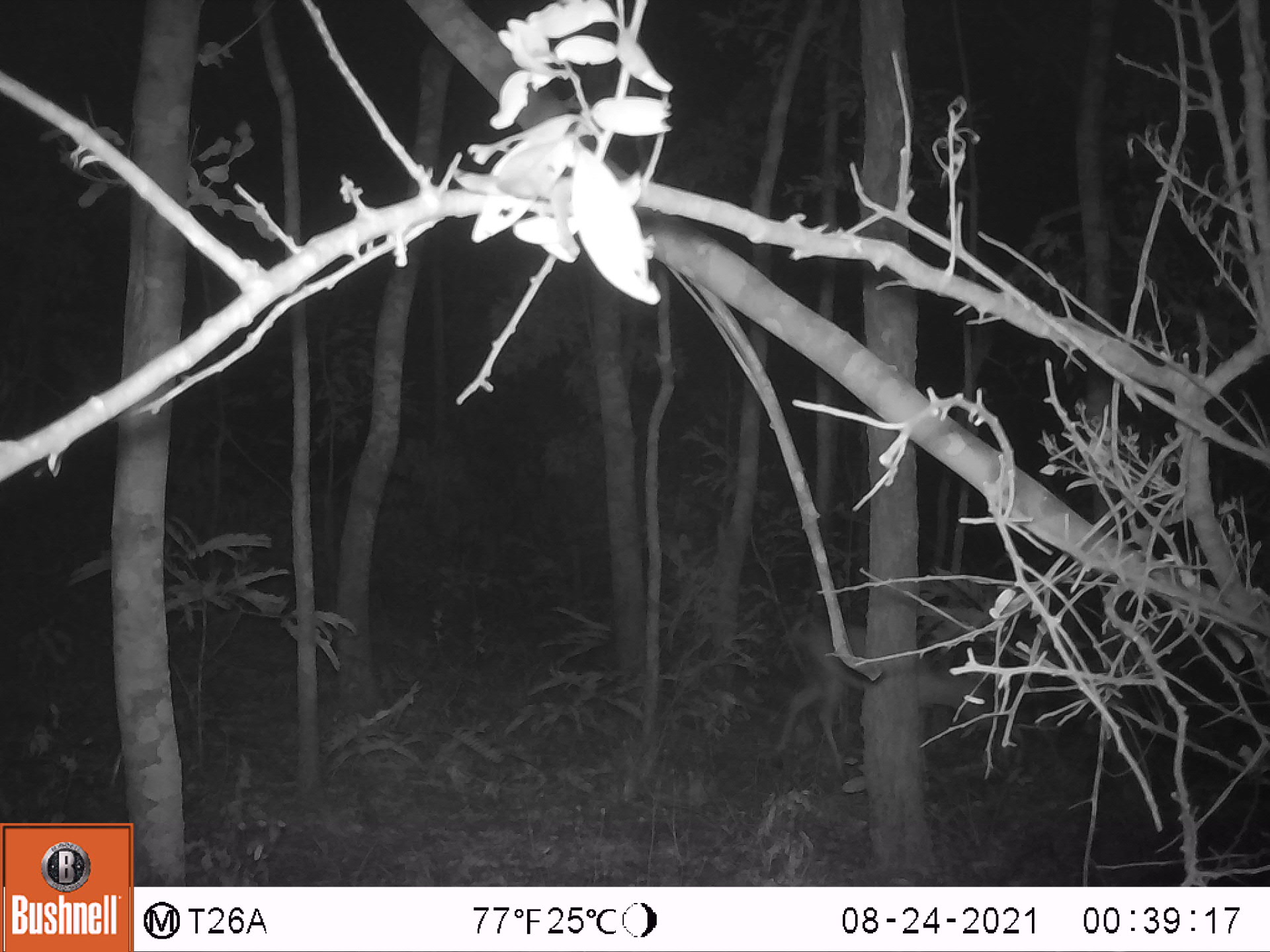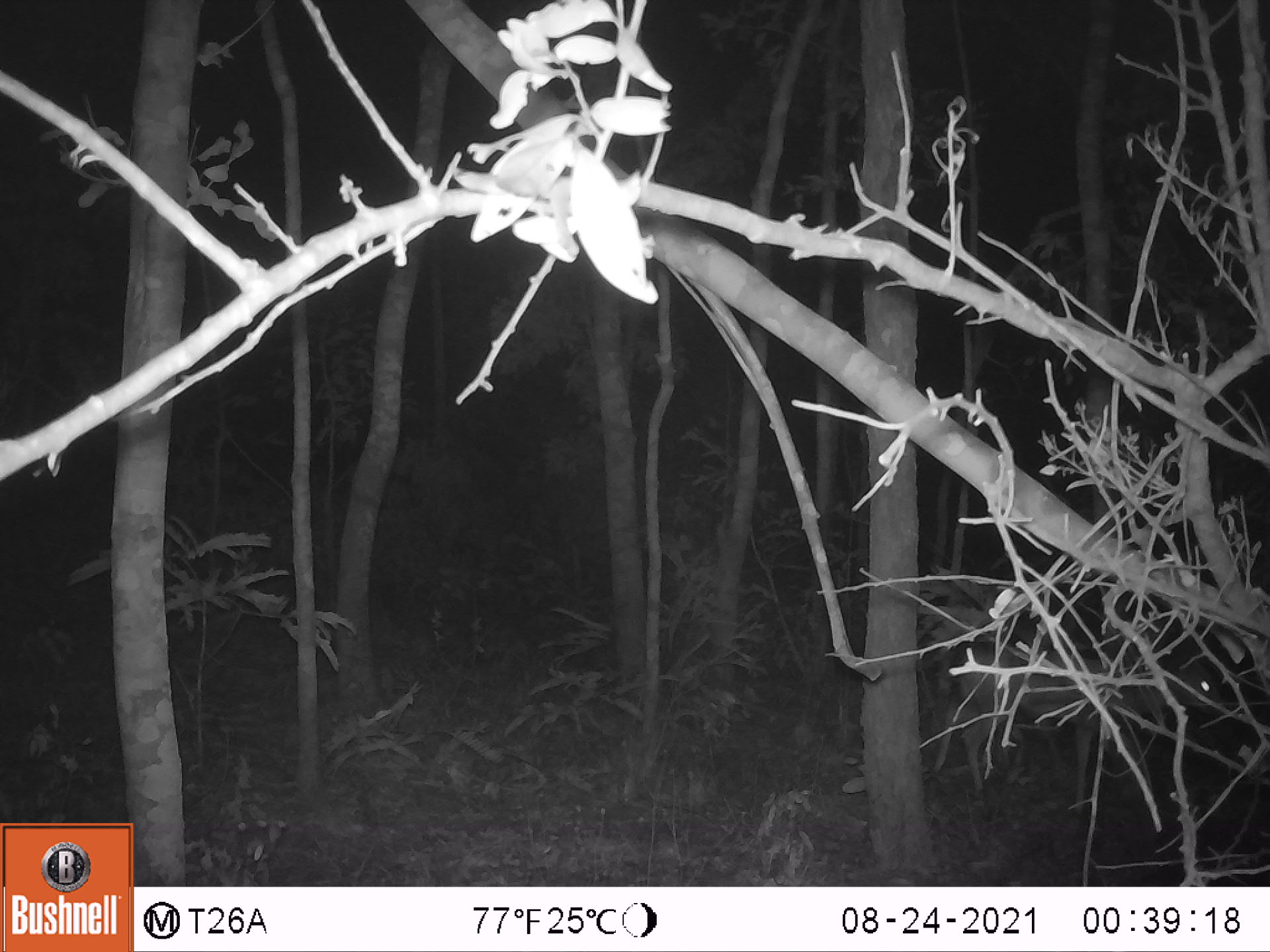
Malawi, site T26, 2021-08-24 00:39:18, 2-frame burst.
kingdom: Animalia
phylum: Chordata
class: Mammalia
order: Artiodactyla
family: Bovidae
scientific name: Antilopinae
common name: small antelope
Small antelope (Antilopinae), count 1.